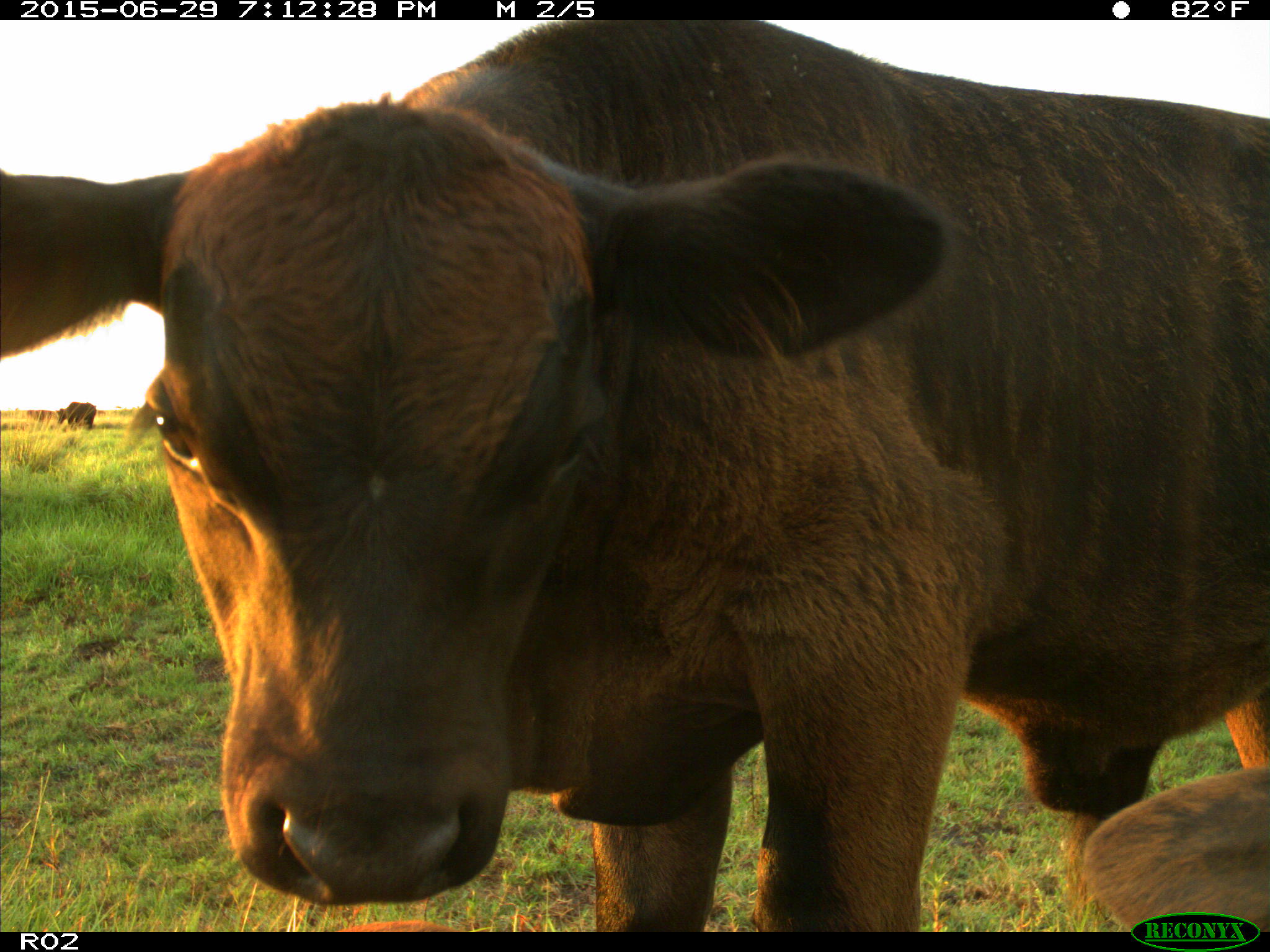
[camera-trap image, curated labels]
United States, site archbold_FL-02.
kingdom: Animalia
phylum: Chordata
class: Mammalia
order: Artiodactyla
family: Bovidae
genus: Bos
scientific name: Bos taurus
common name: domestic cow